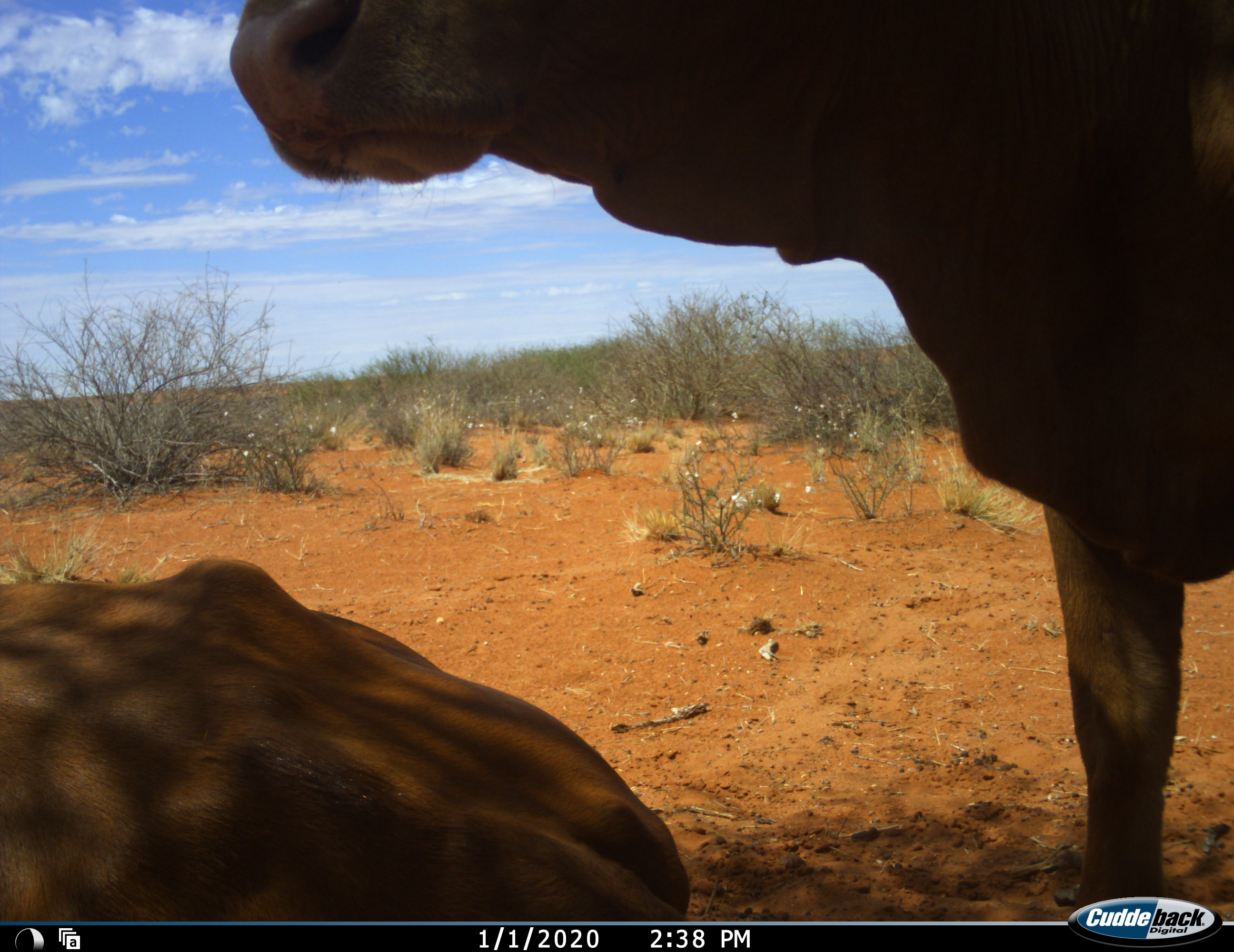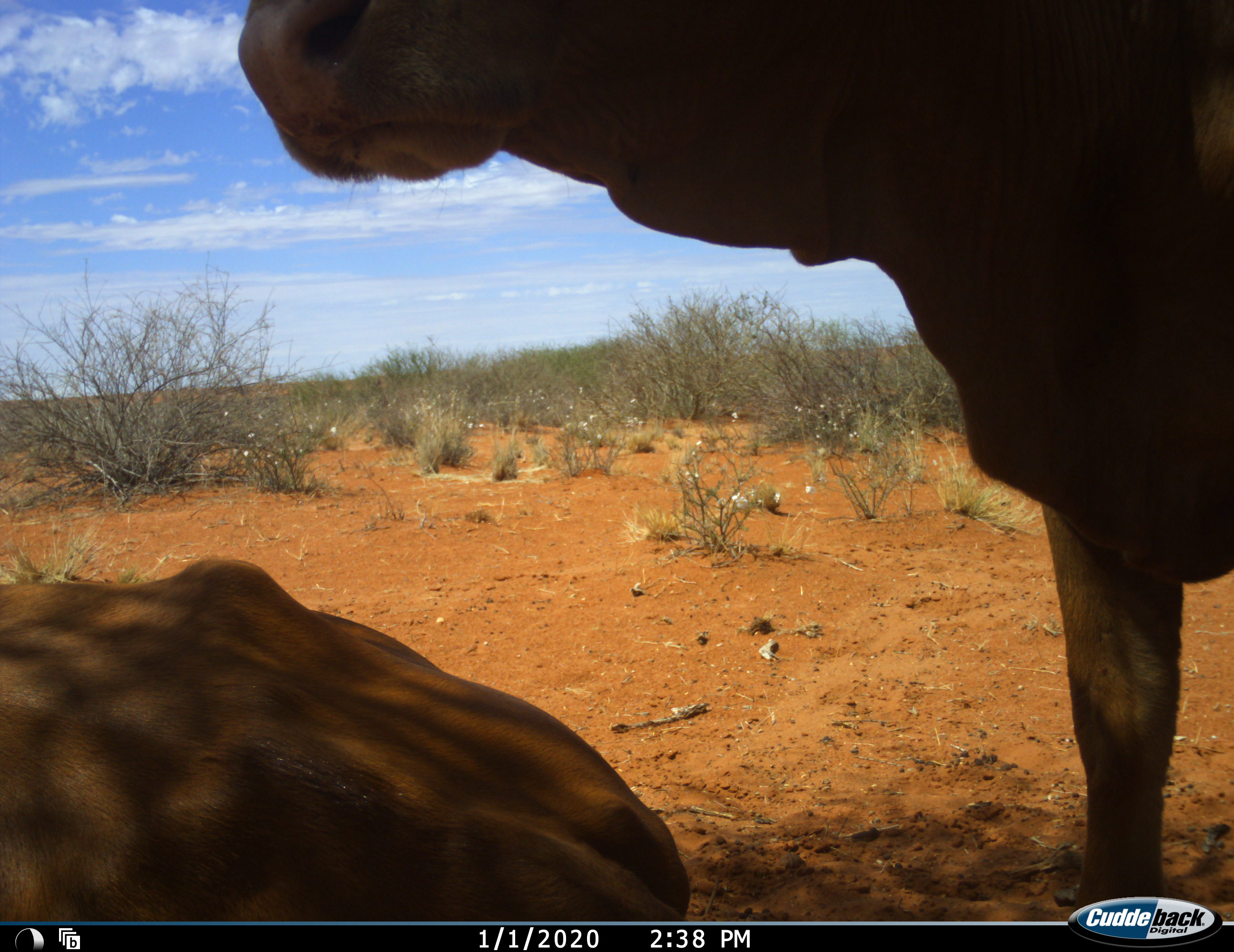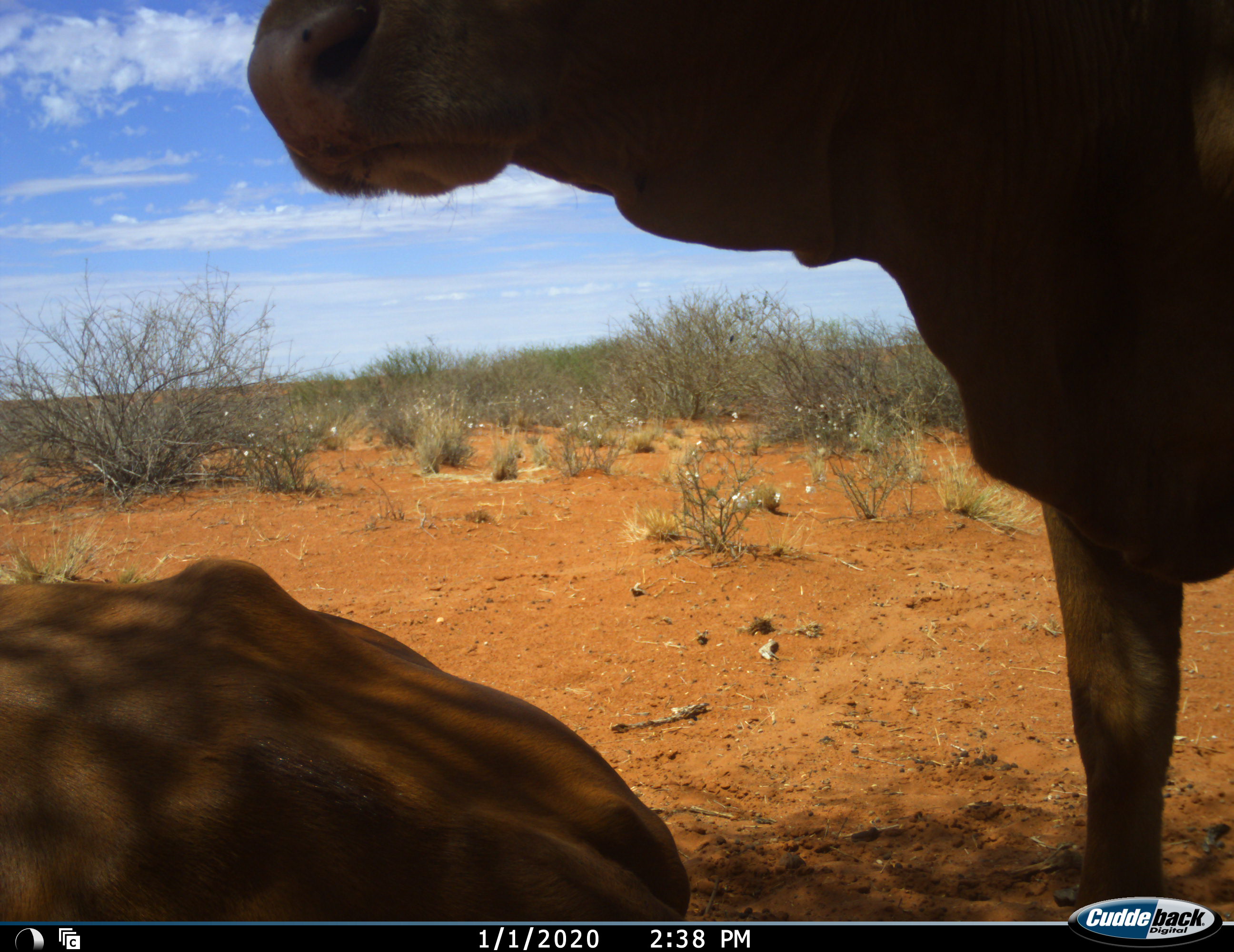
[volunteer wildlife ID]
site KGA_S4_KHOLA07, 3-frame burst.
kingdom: Animalia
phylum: Chordata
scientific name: Vertebrata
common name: domestic animal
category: domesticanimal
Domesticanimal (domestic animal) (Vertebrata), count 2. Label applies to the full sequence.